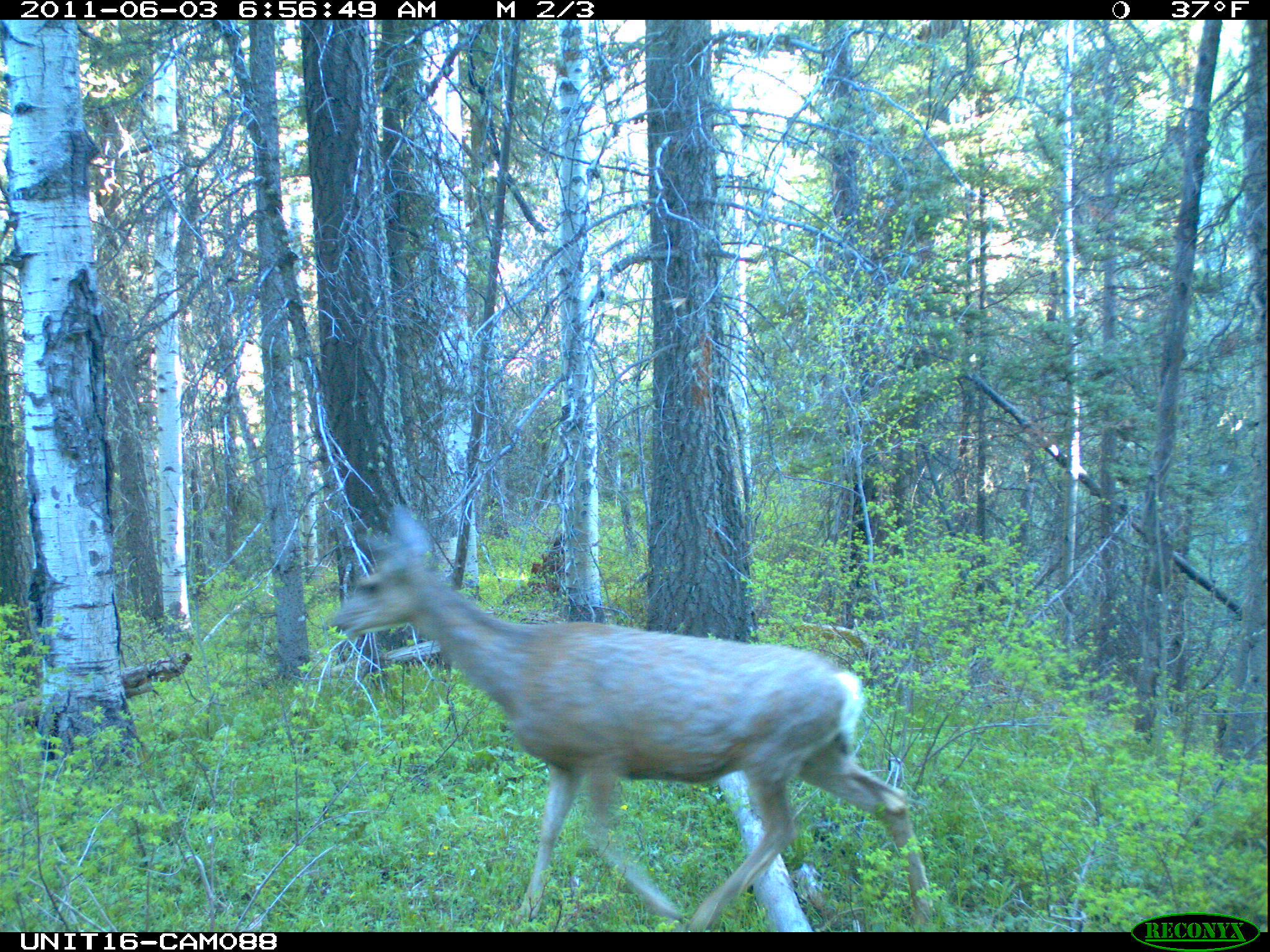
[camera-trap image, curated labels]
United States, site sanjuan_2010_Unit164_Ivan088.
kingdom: Animalia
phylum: Chordata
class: Mammalia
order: Artiodactyla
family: Cervidae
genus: Odocoileus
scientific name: Odocoileus hemionus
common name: mule deer